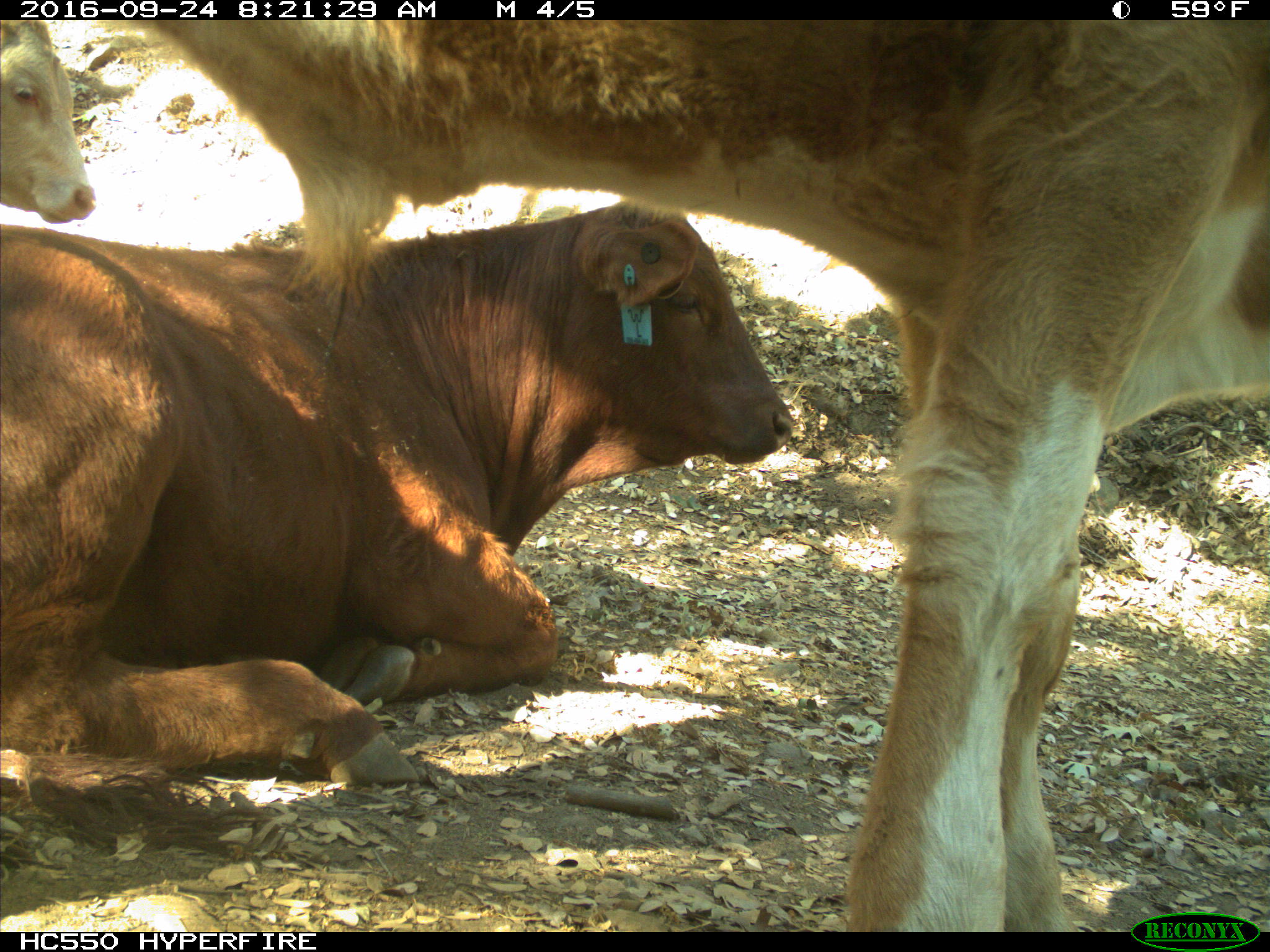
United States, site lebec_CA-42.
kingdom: Animalia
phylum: Chordata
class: Mammalia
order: Artiodactyla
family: Bovidae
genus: Bos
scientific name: Bos taurus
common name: domestic cow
Bos taurus (domestic cow).